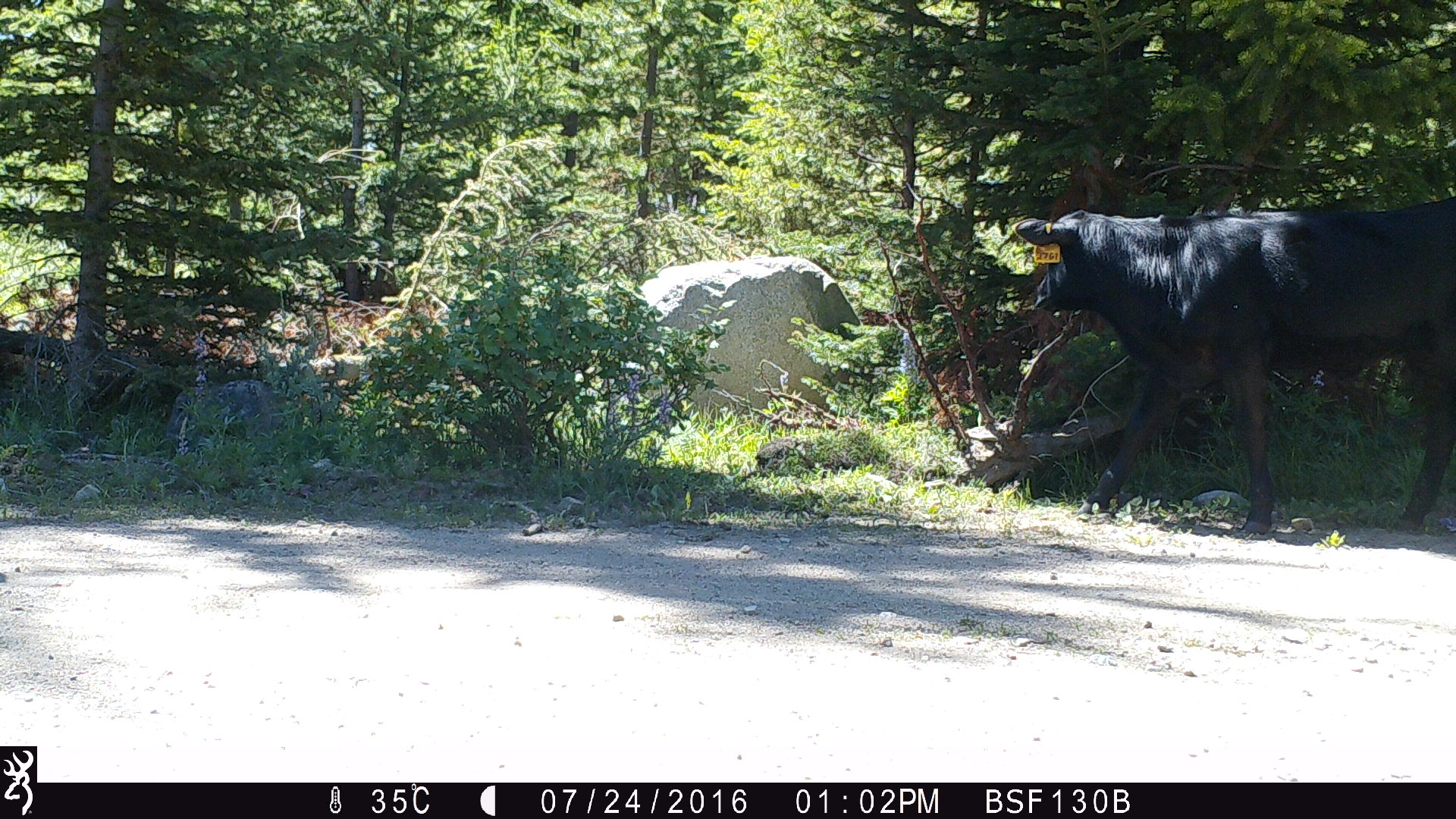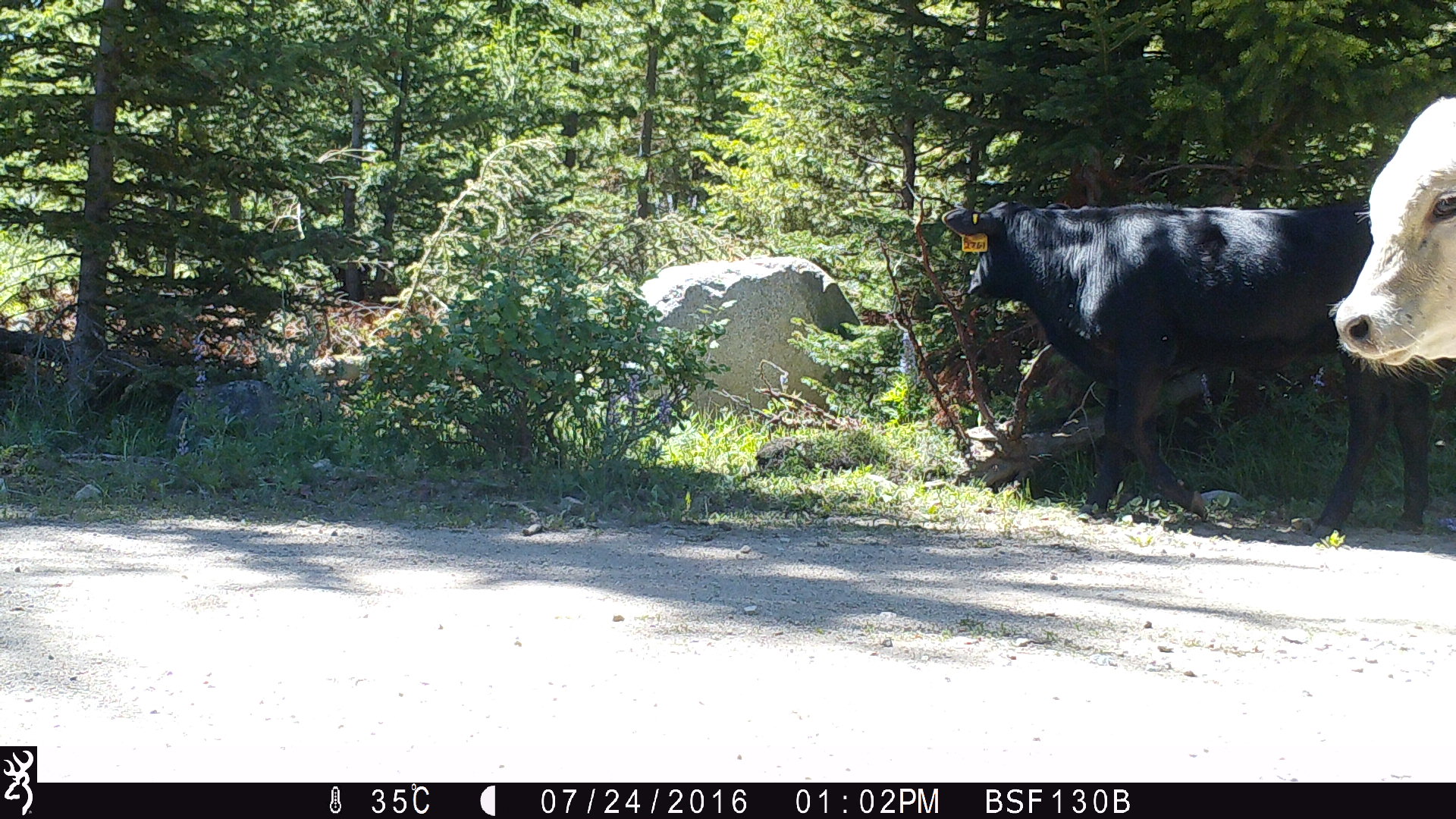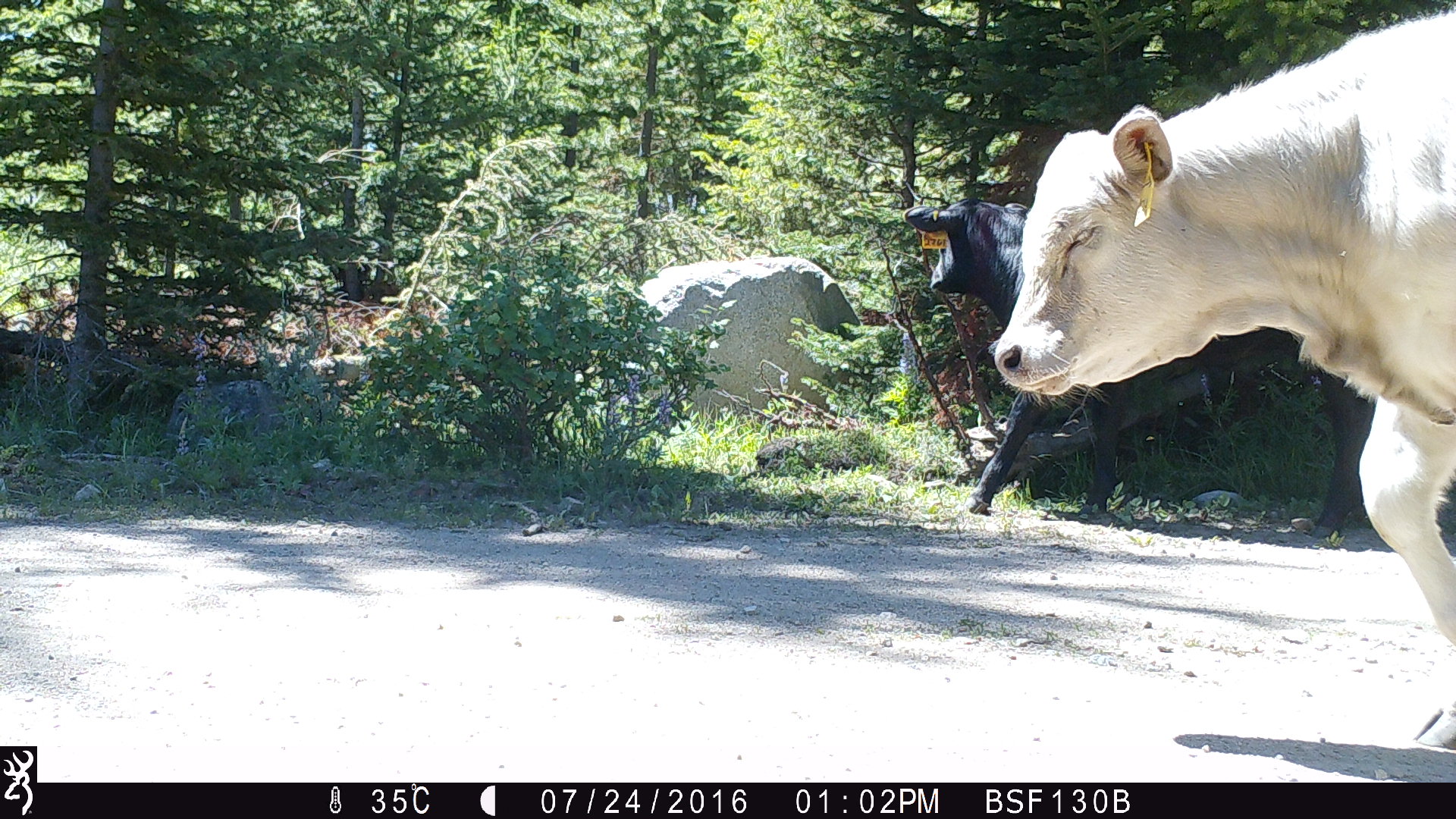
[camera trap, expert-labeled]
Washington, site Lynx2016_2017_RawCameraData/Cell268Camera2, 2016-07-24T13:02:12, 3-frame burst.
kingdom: Animalia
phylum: Chordata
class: Mammalia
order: Artiodactyla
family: Bovidae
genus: Bos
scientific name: Bos taurus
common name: domestic cattle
Domestic cattle (Bos taurus). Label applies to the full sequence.